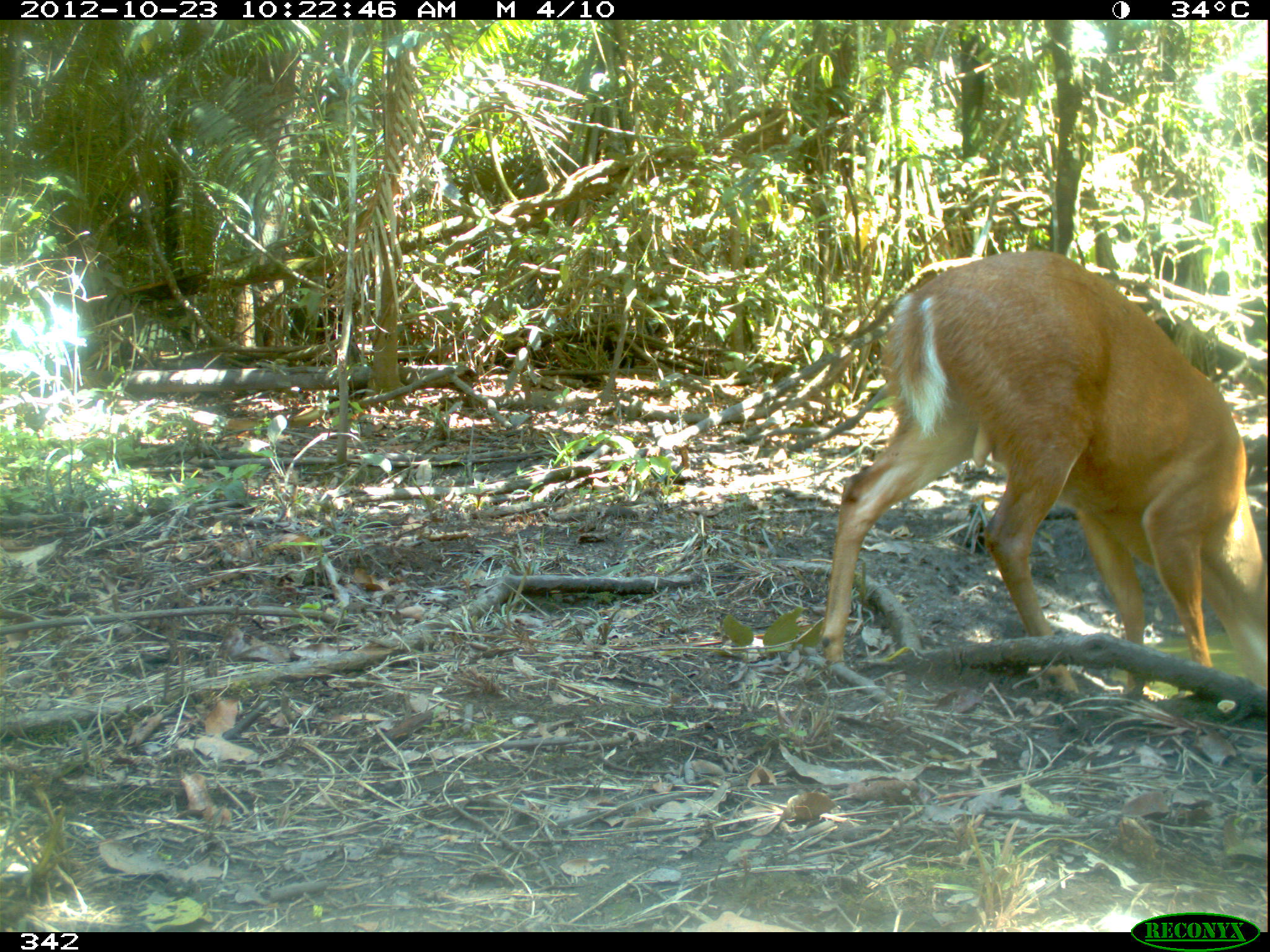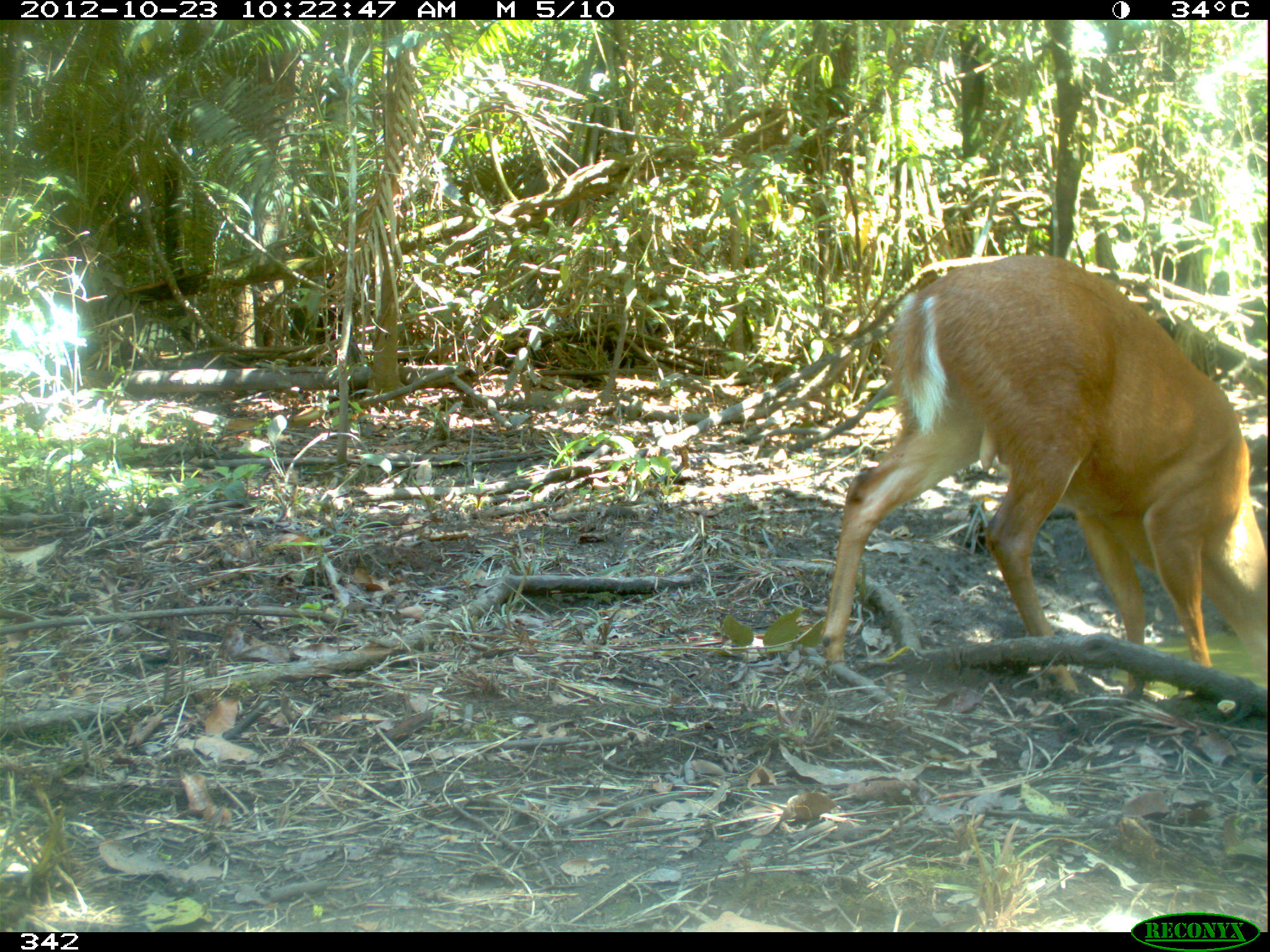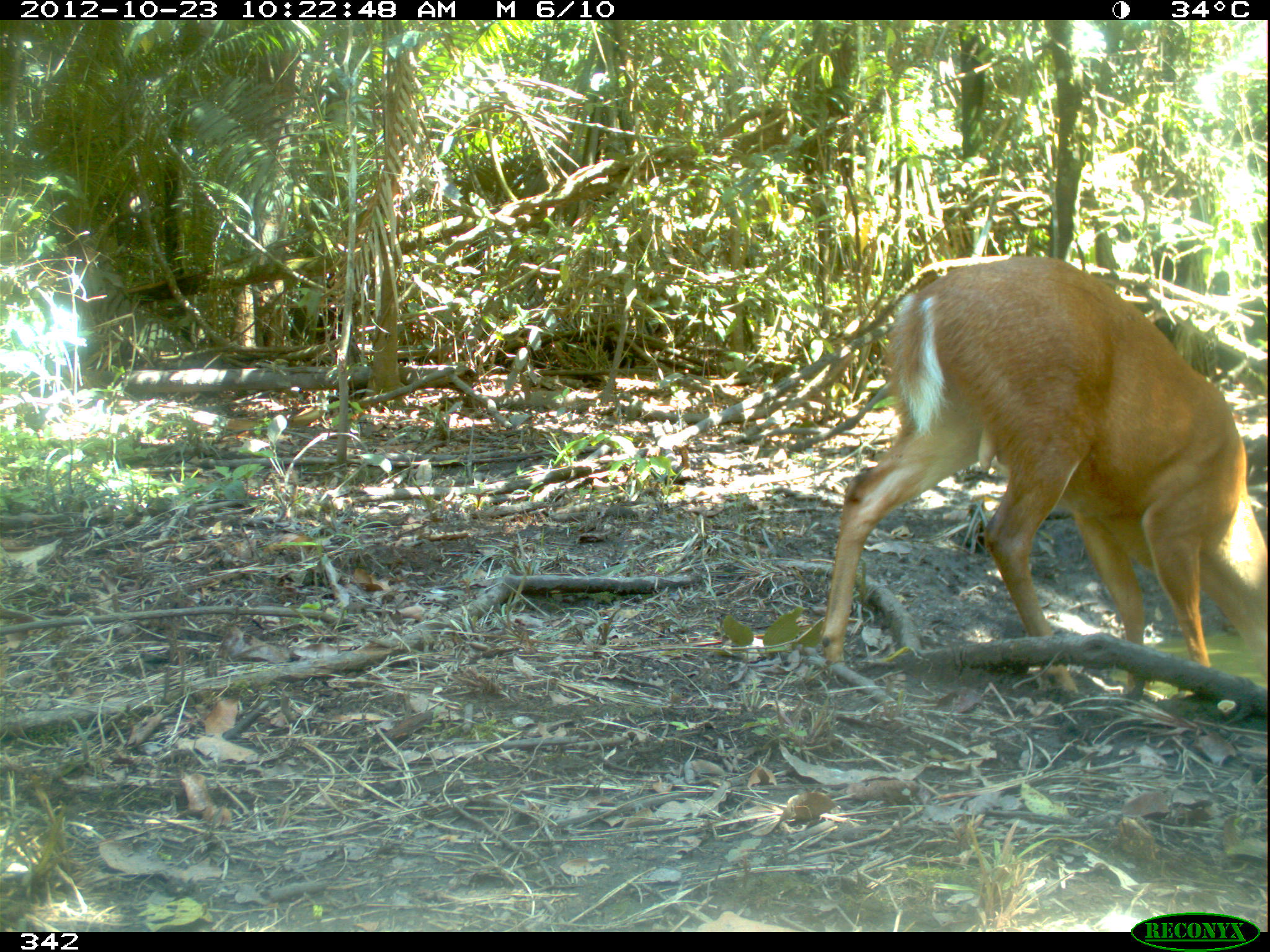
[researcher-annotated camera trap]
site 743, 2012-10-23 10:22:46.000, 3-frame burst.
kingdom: Animalia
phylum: Chordata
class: Mammalia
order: Artiodactyla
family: Cervidae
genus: Mazama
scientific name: Mazama americana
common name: red brocket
Mazama americana (red brocket).